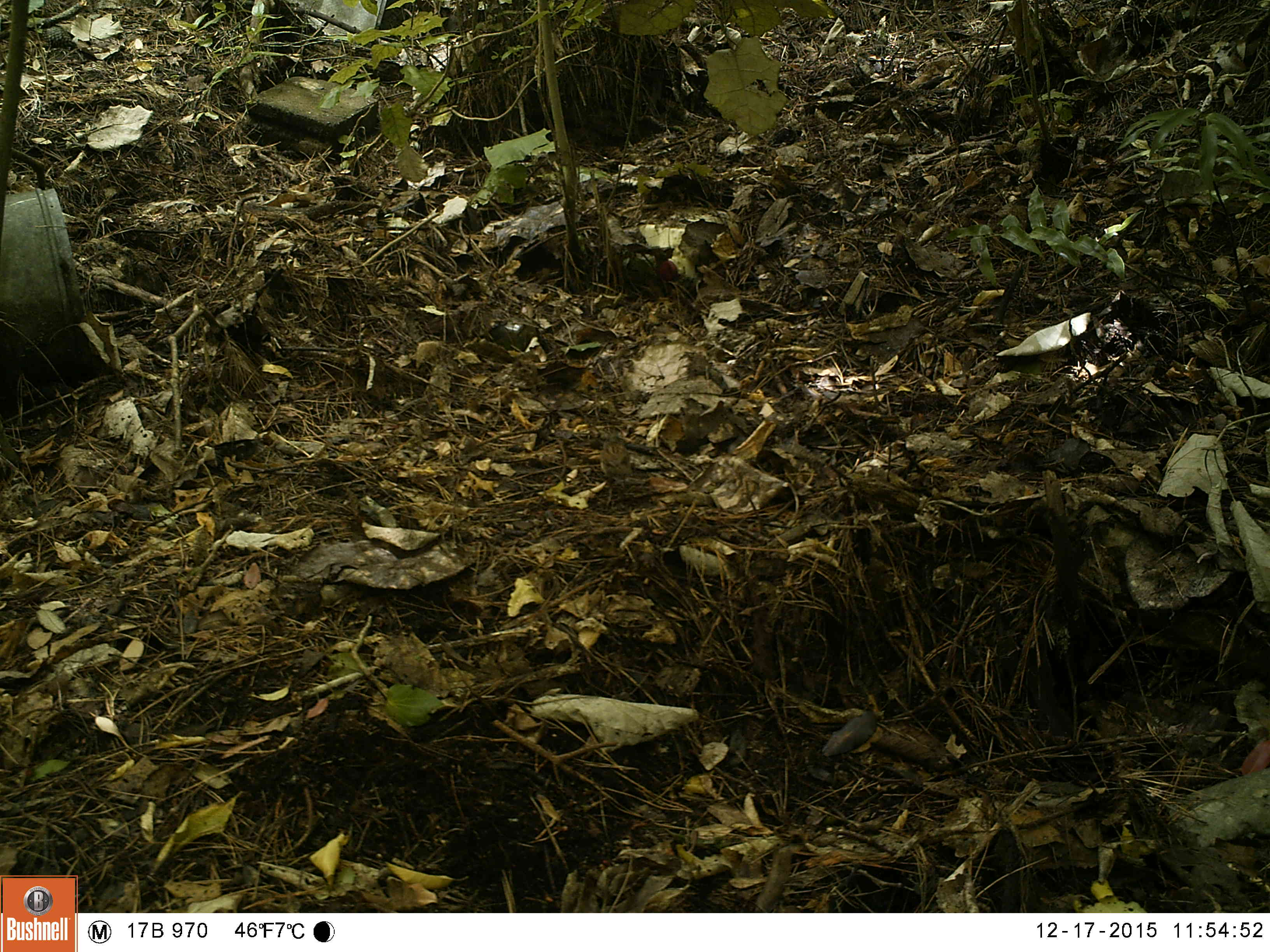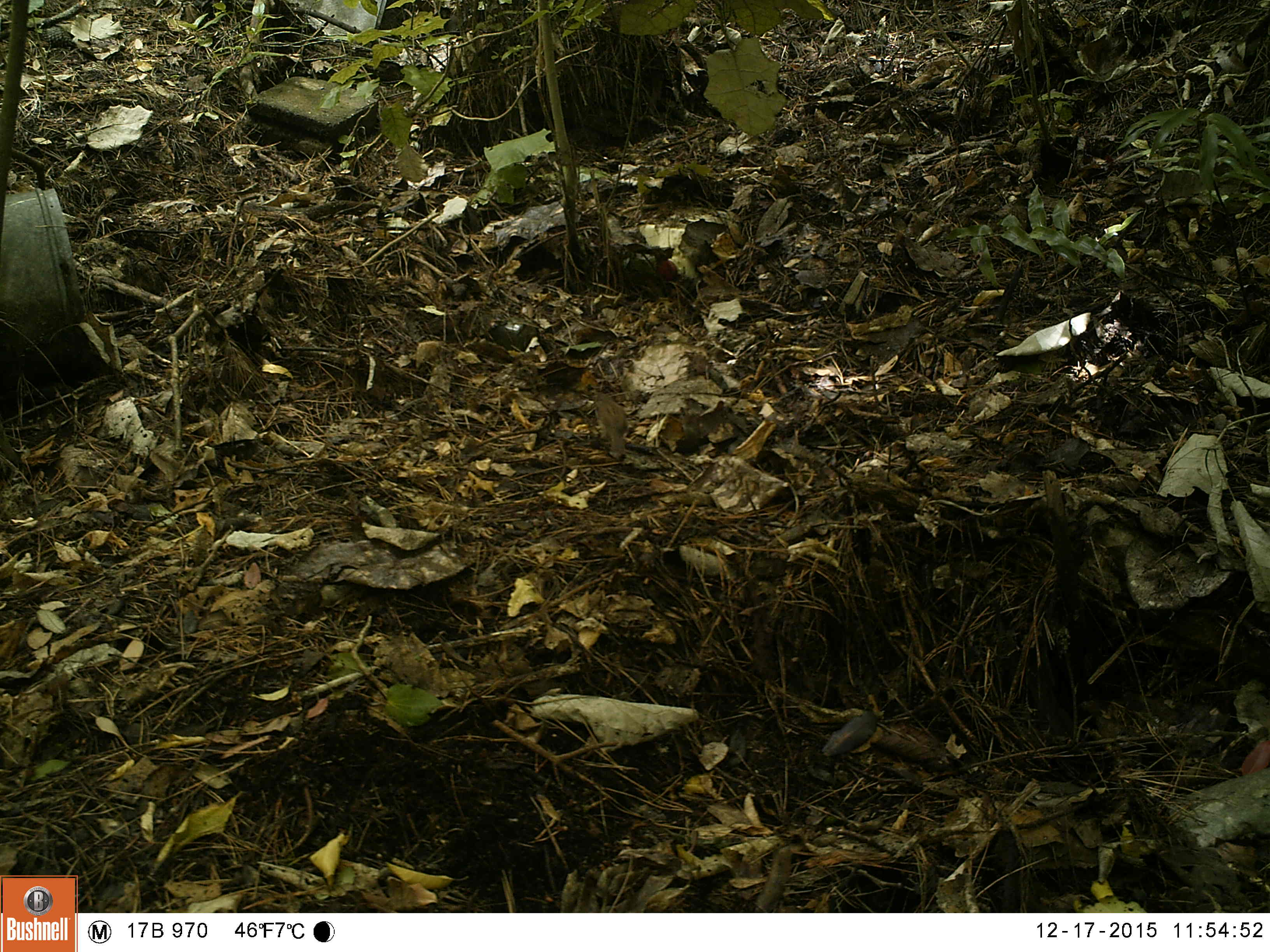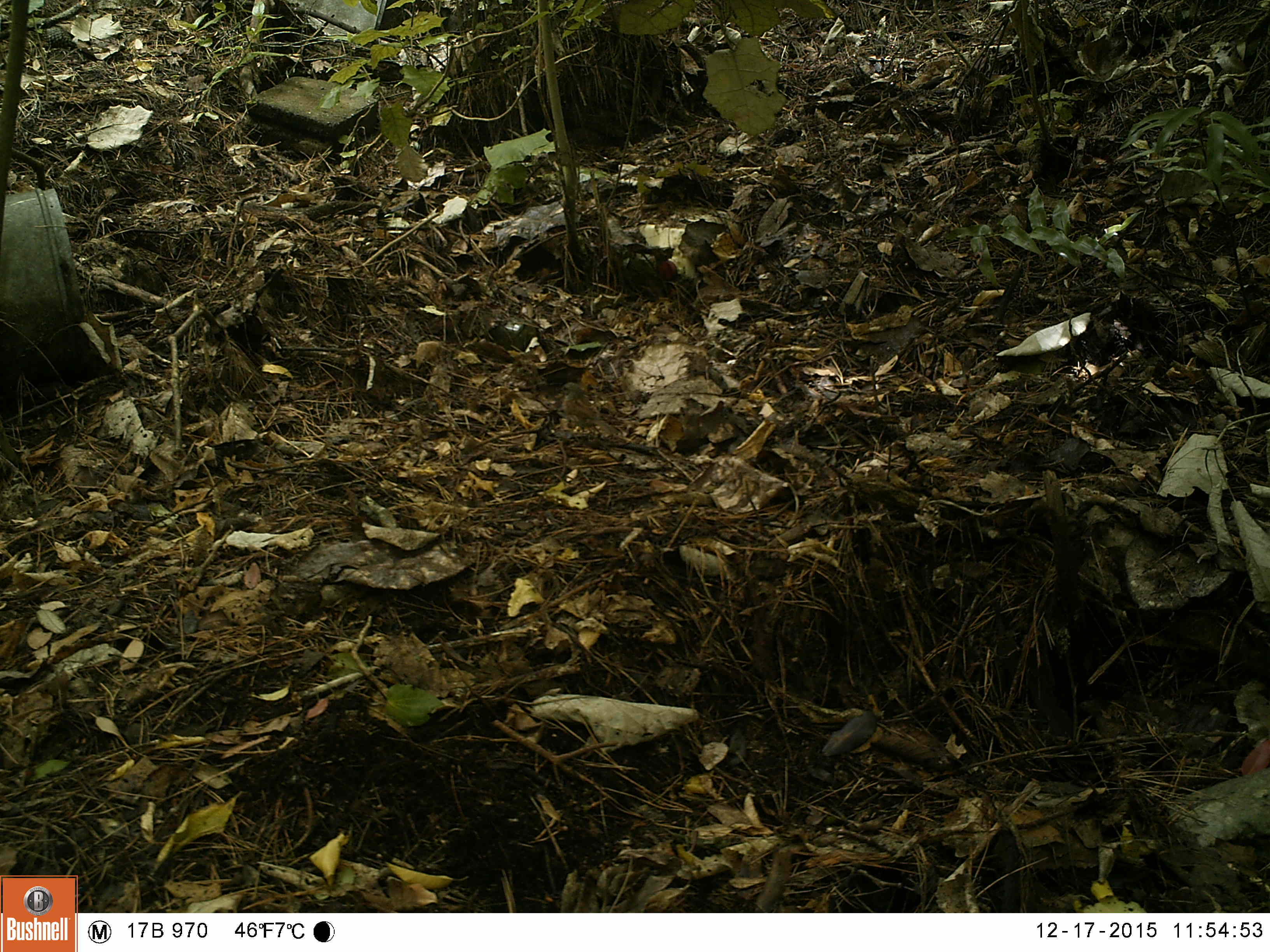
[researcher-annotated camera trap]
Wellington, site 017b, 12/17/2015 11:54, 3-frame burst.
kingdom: Animalia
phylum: Chordata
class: Aves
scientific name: Aves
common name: bird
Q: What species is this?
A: Bird (Aves).